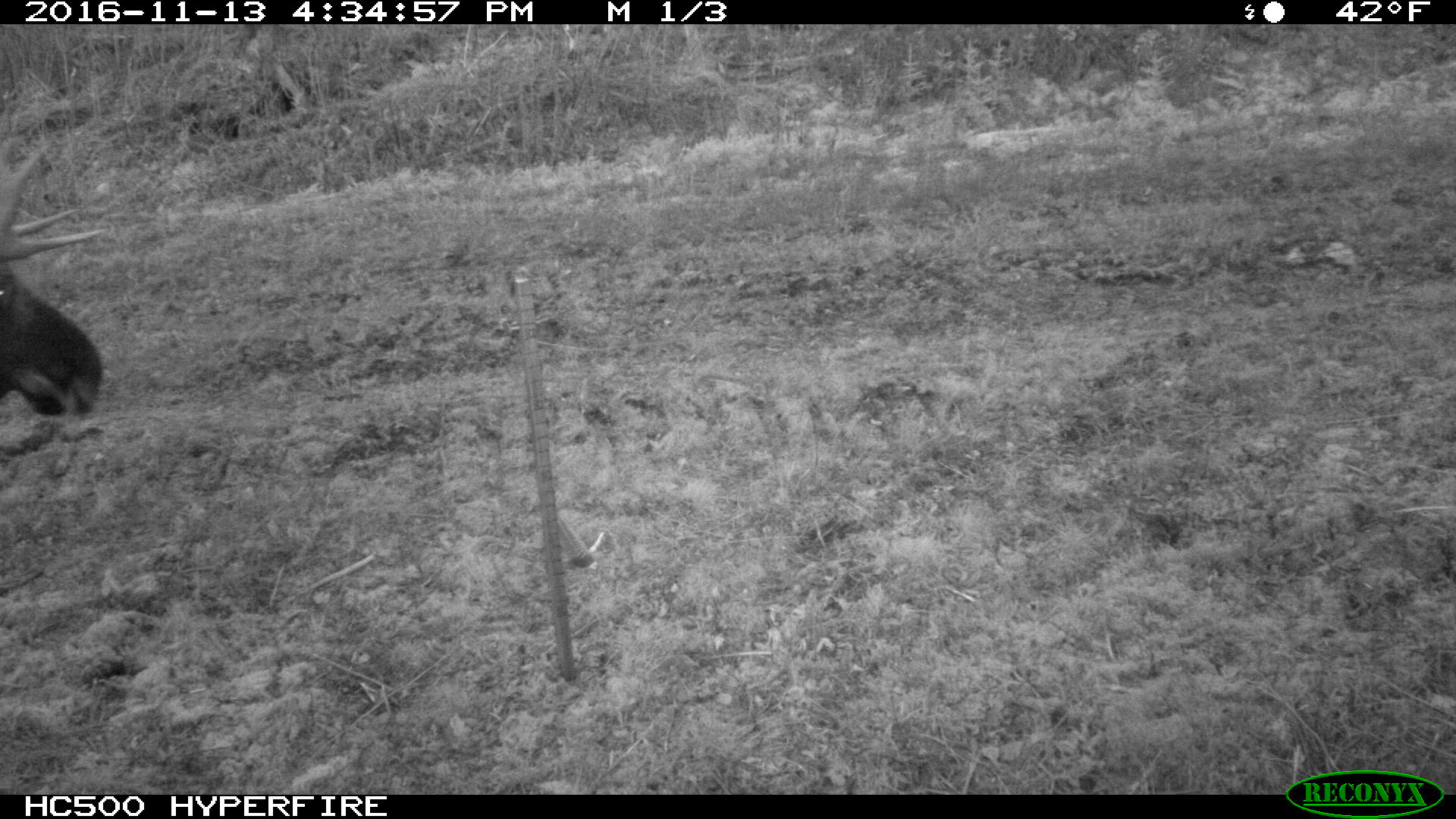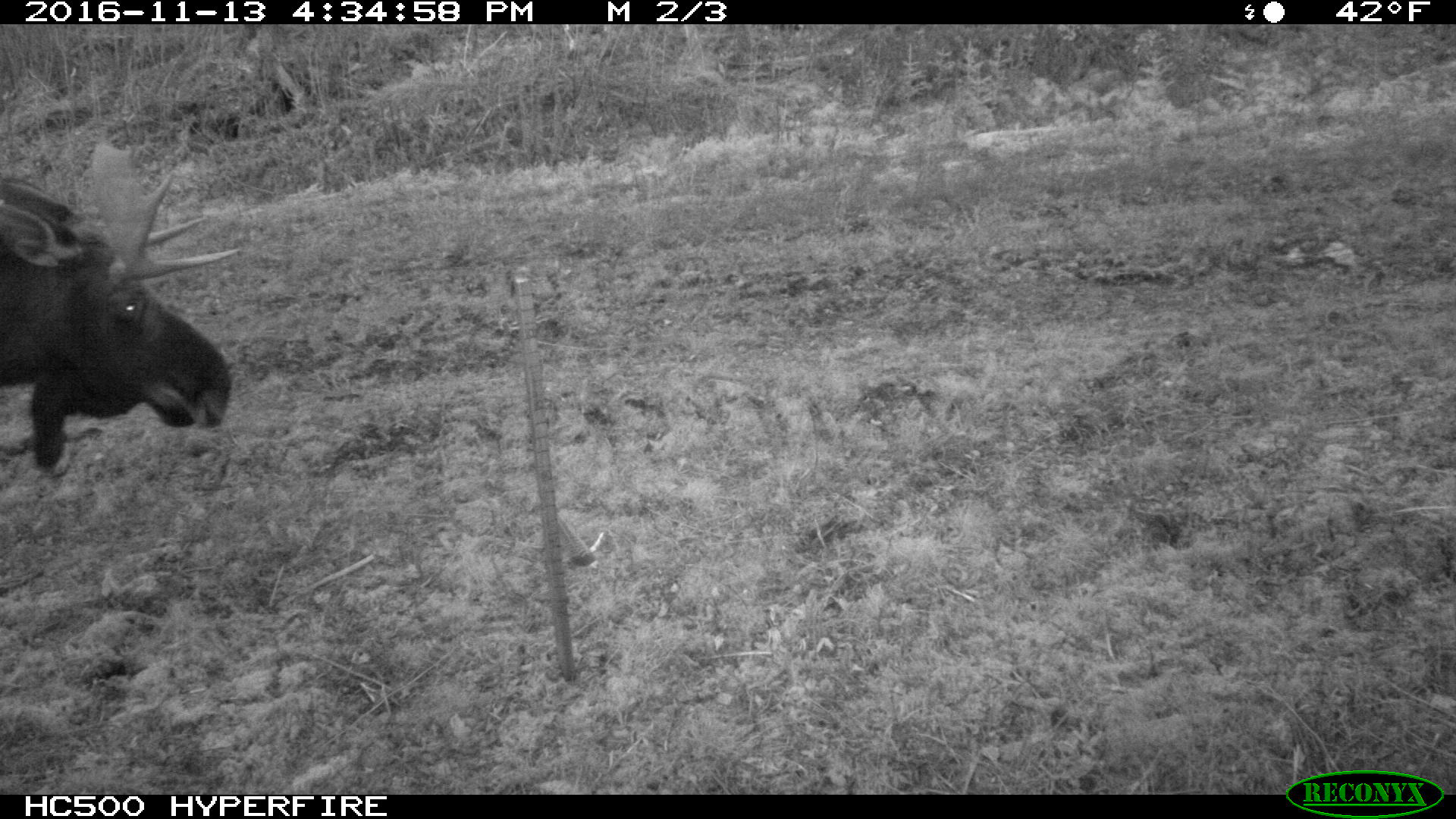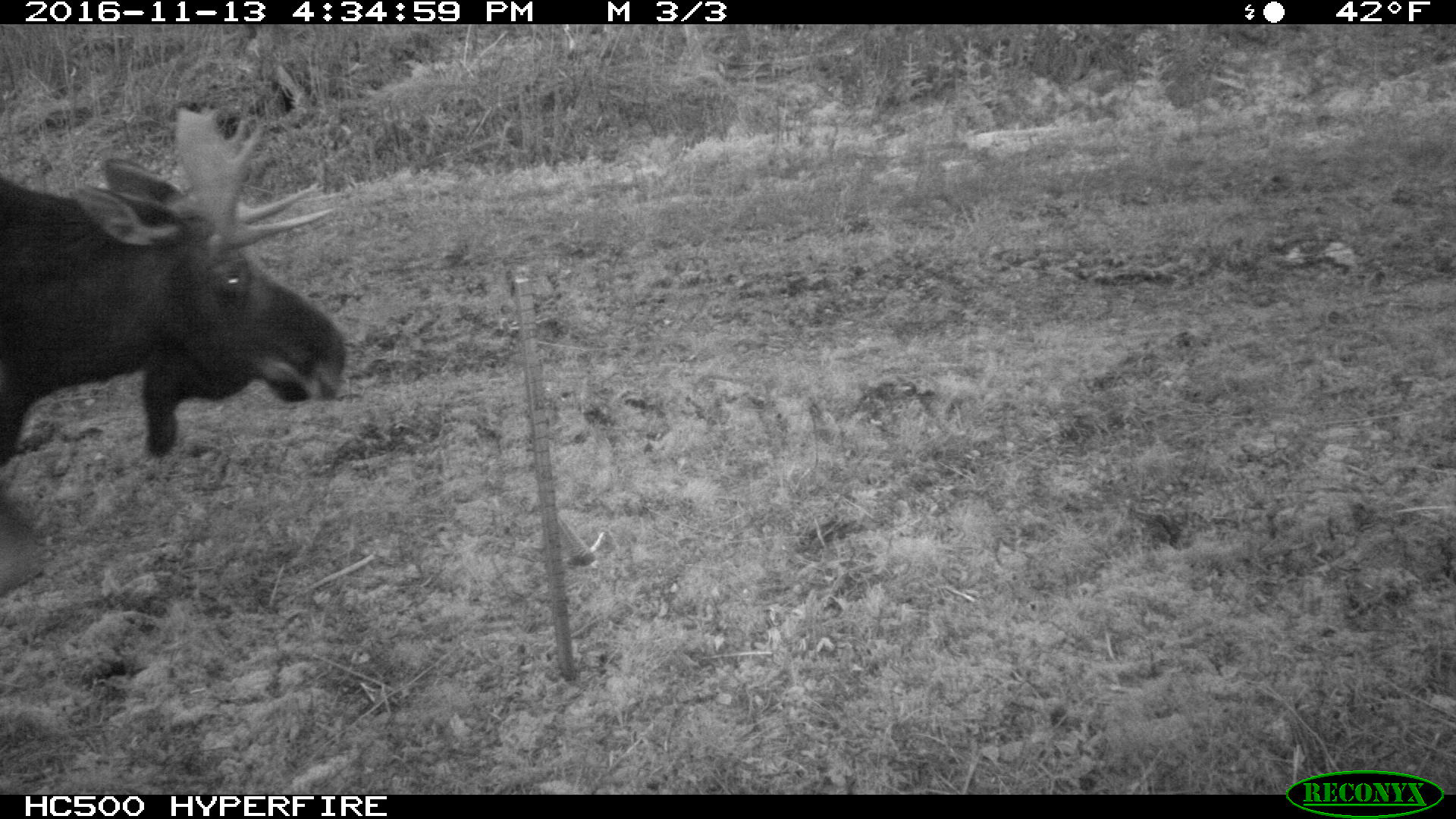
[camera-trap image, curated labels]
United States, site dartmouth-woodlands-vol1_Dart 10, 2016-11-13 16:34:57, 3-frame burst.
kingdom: Animalia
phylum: Chordata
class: Mammalia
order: Artiodactyla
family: Cervidae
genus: Alces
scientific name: Alces alces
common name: moose